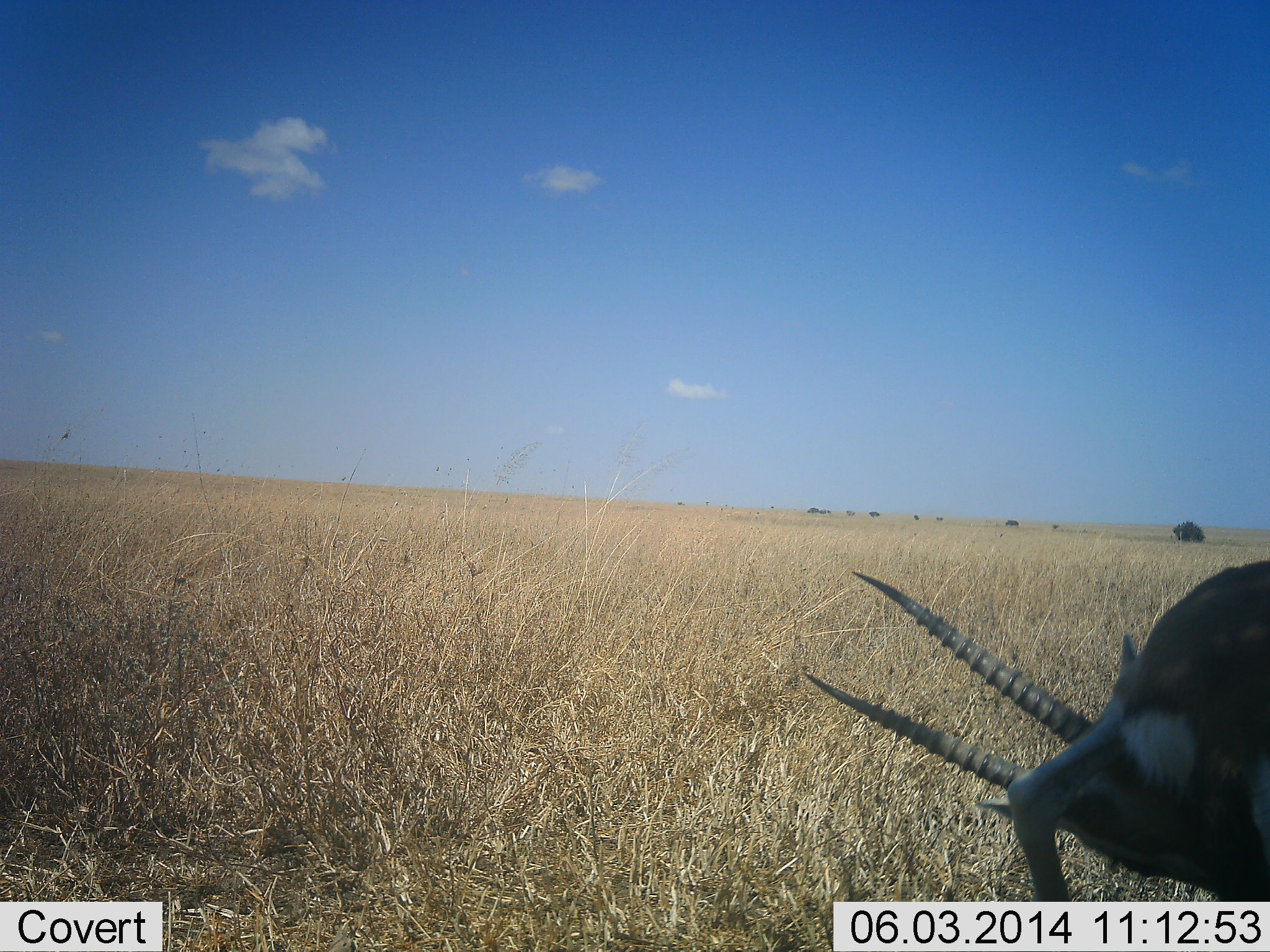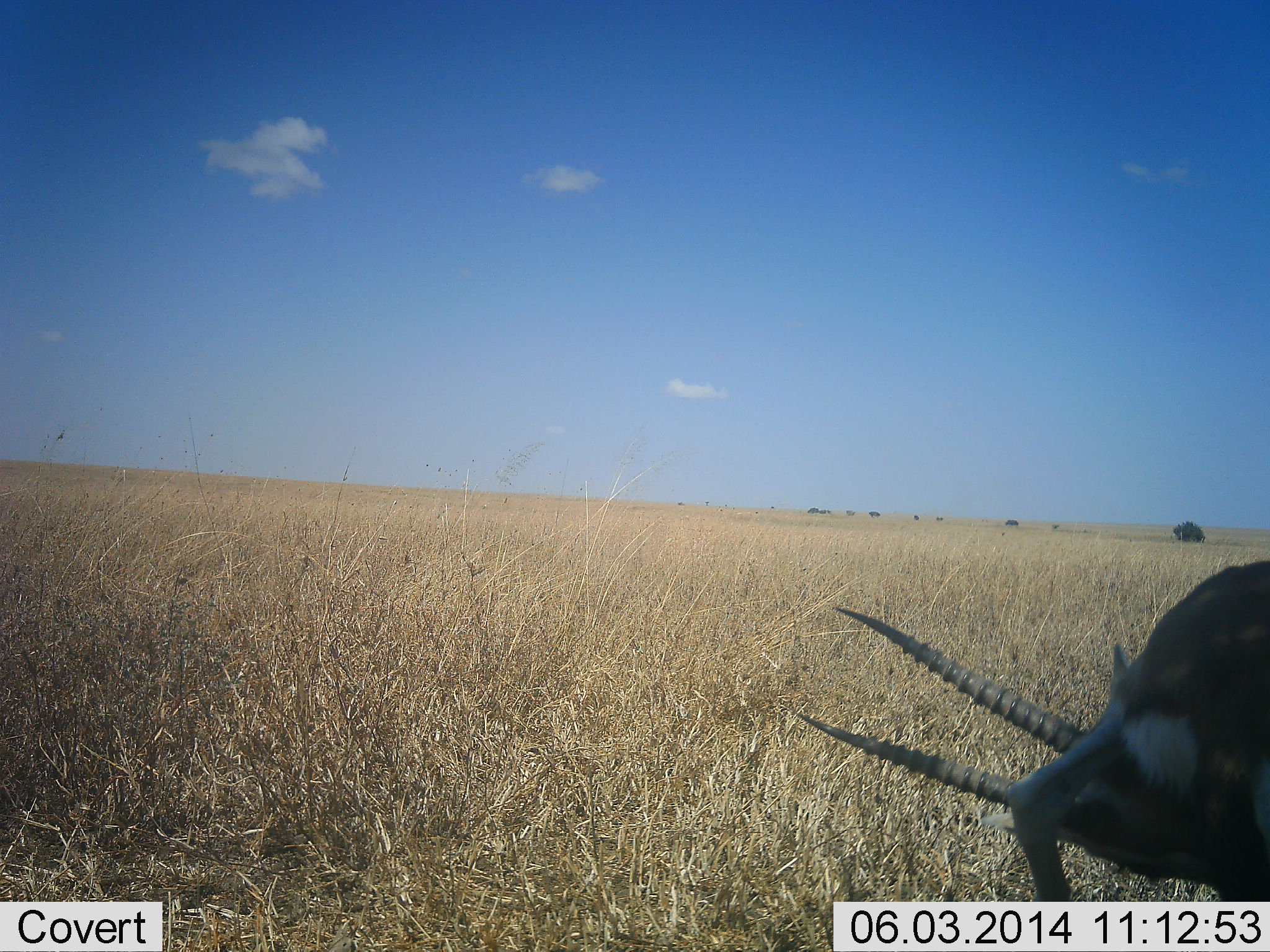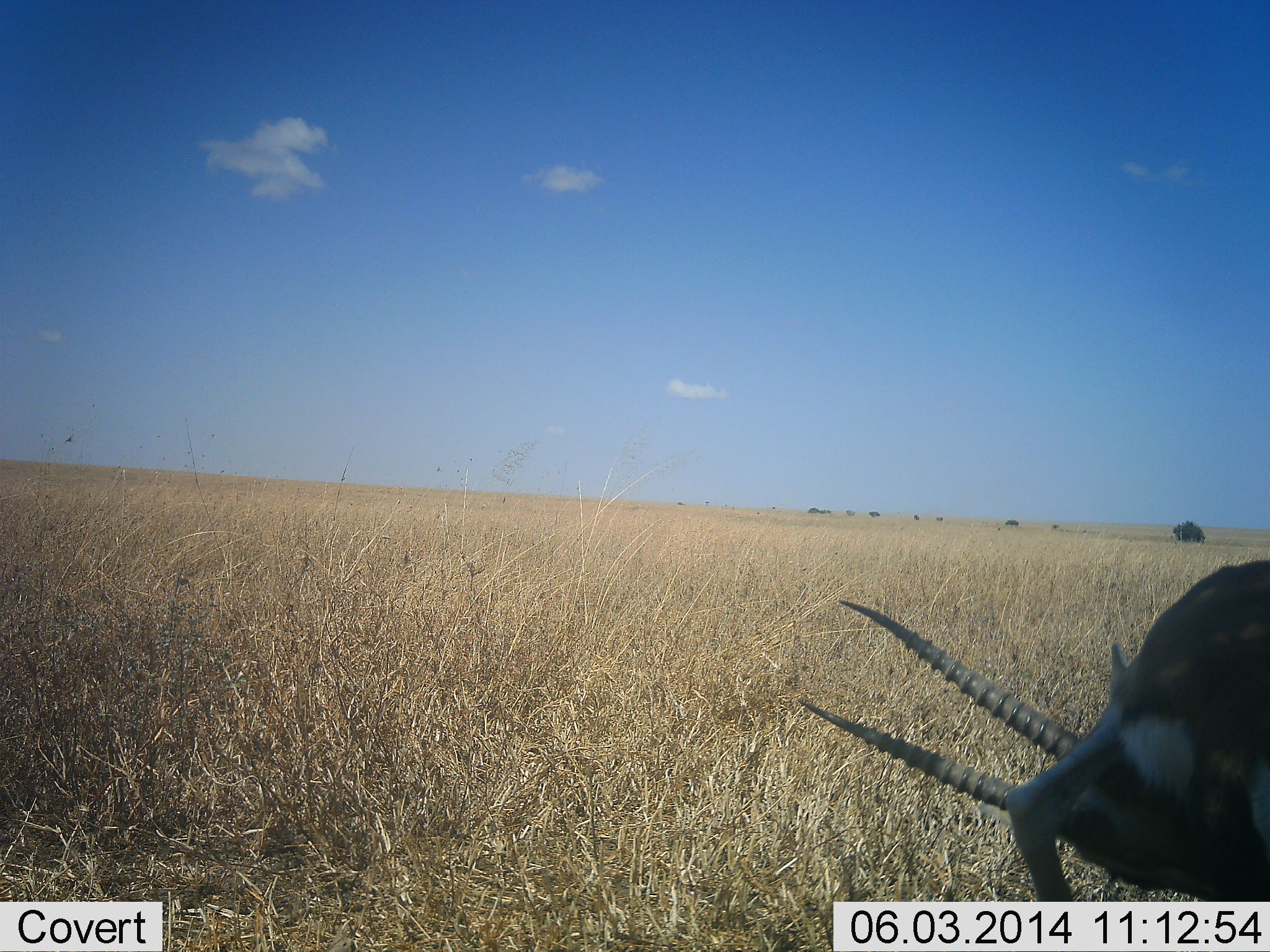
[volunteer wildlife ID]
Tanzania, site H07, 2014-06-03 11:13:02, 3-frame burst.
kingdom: Animalia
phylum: Chordata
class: Mammalia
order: Artiodactyla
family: Bovidae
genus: Eudorcas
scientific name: Eudorcas thomsonii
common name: thomson's gazelle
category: gazellethomsons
Gazellethomsons (thomson's gazelle) (Eudorcas thomsonii), count 1. Behavior (volunteer vote fractions): standing 90%, resting 10%, moving 0%, interacting 0%. Young present (vote fraction): 0%. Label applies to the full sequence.